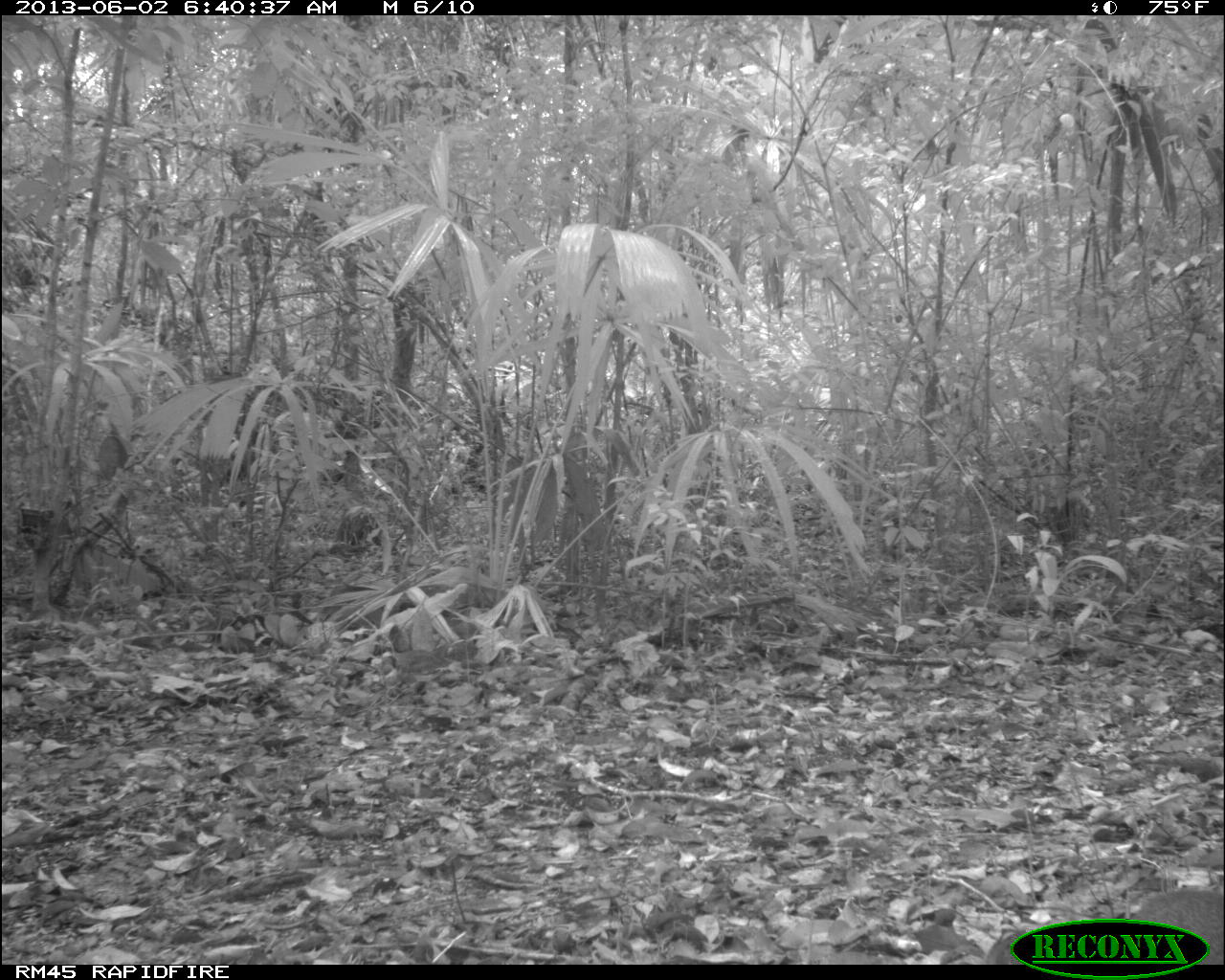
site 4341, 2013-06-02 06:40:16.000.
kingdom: Animalia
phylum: Chordata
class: Mammalia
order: Rodentia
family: Dasyproctidae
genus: Dasyprocta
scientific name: Dasyprocta punctata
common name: central american agouti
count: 1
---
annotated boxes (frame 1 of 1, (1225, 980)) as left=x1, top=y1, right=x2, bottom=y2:
dasyprocta punctata: left=980, top=884, right=1225, bottom=964